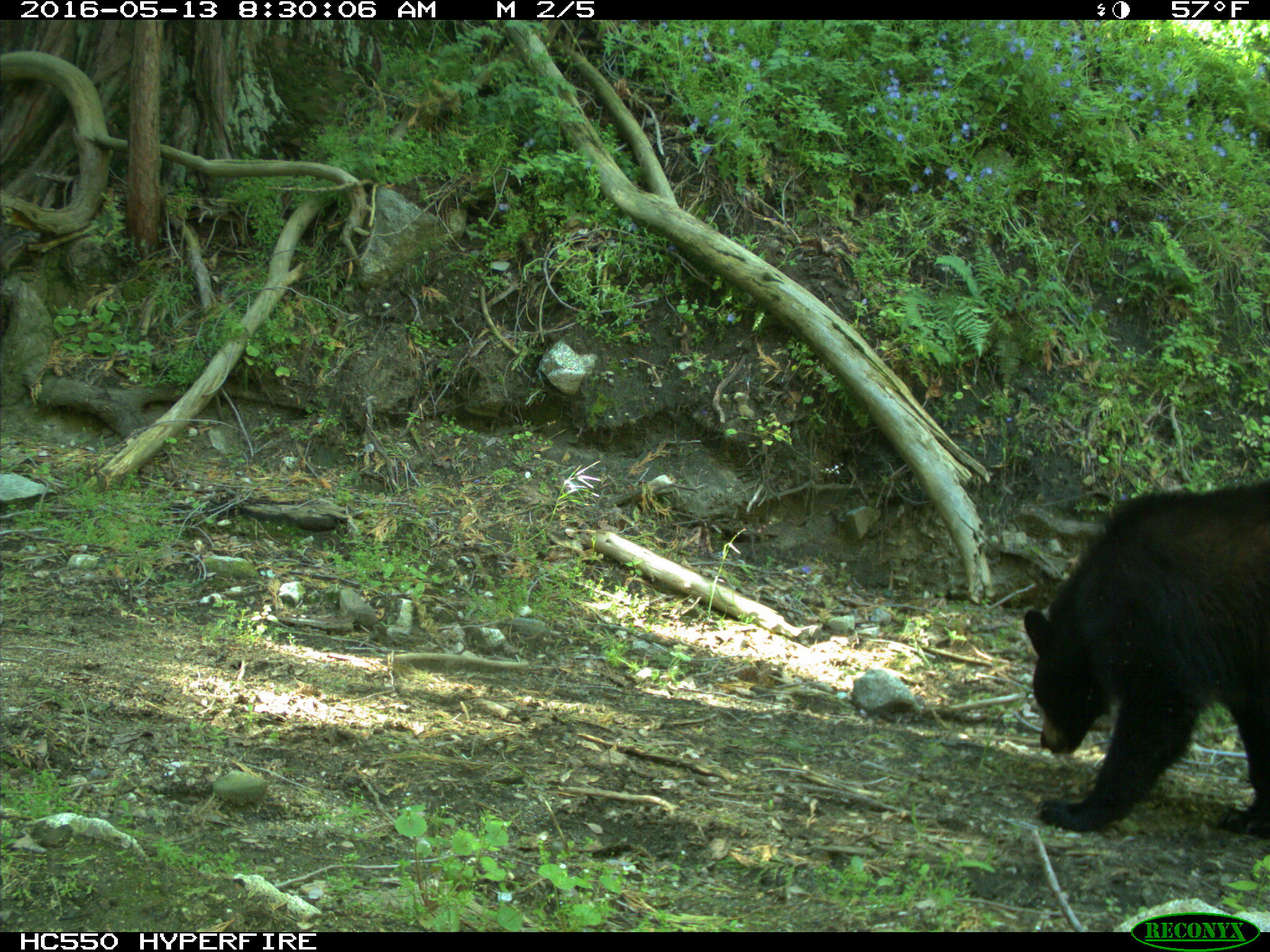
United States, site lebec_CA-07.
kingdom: Animalia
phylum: Chordata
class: Mammalia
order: Carnivora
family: Ursidae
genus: Ursus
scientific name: Ursus americanus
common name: american black bear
Ursus americanus (american black bear).